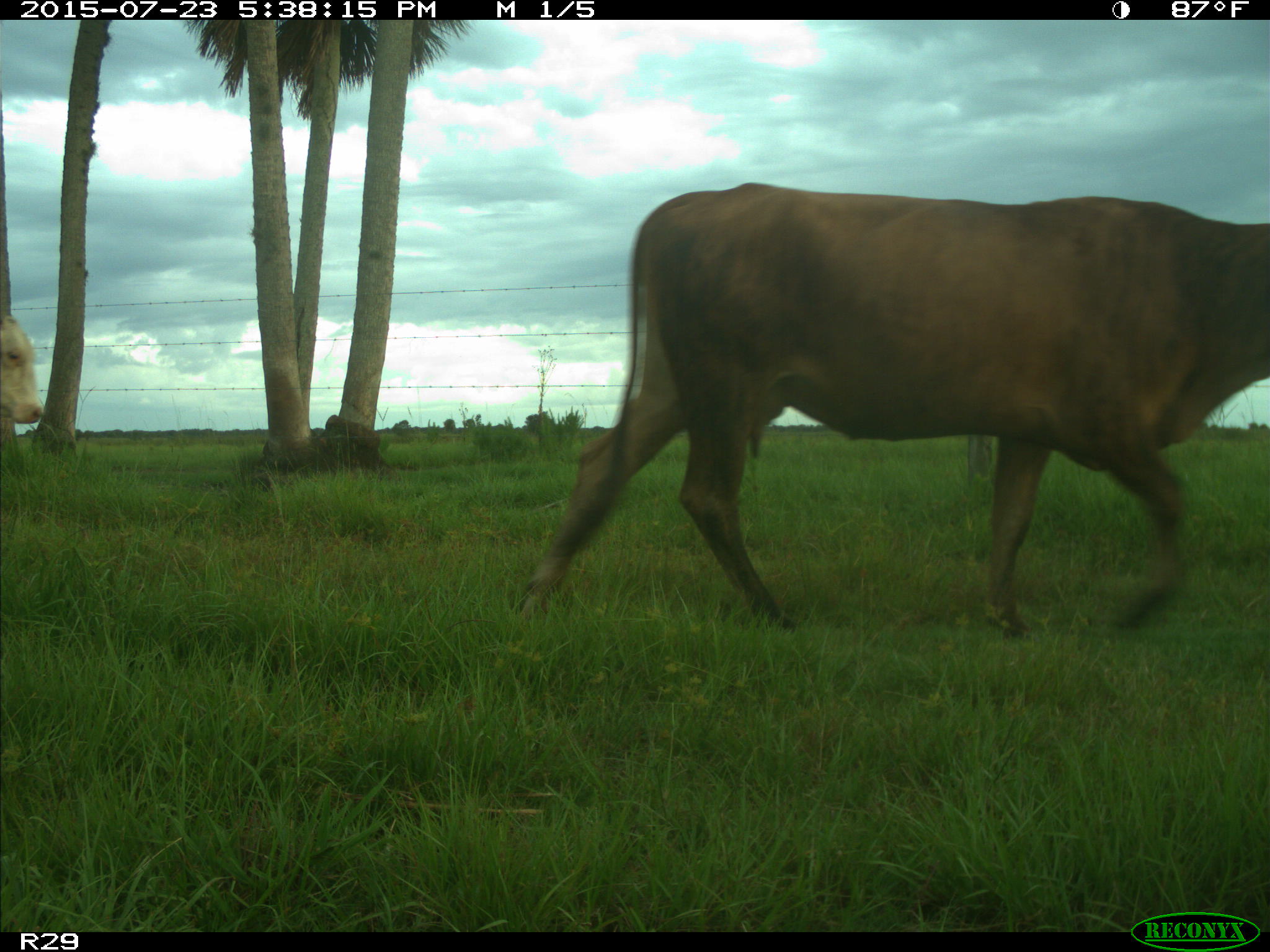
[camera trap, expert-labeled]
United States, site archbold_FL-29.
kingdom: Animalia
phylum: Chordata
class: Mammalia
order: Artiodactyla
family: Bovidae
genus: Bos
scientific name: Bos taurus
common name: domestic cow